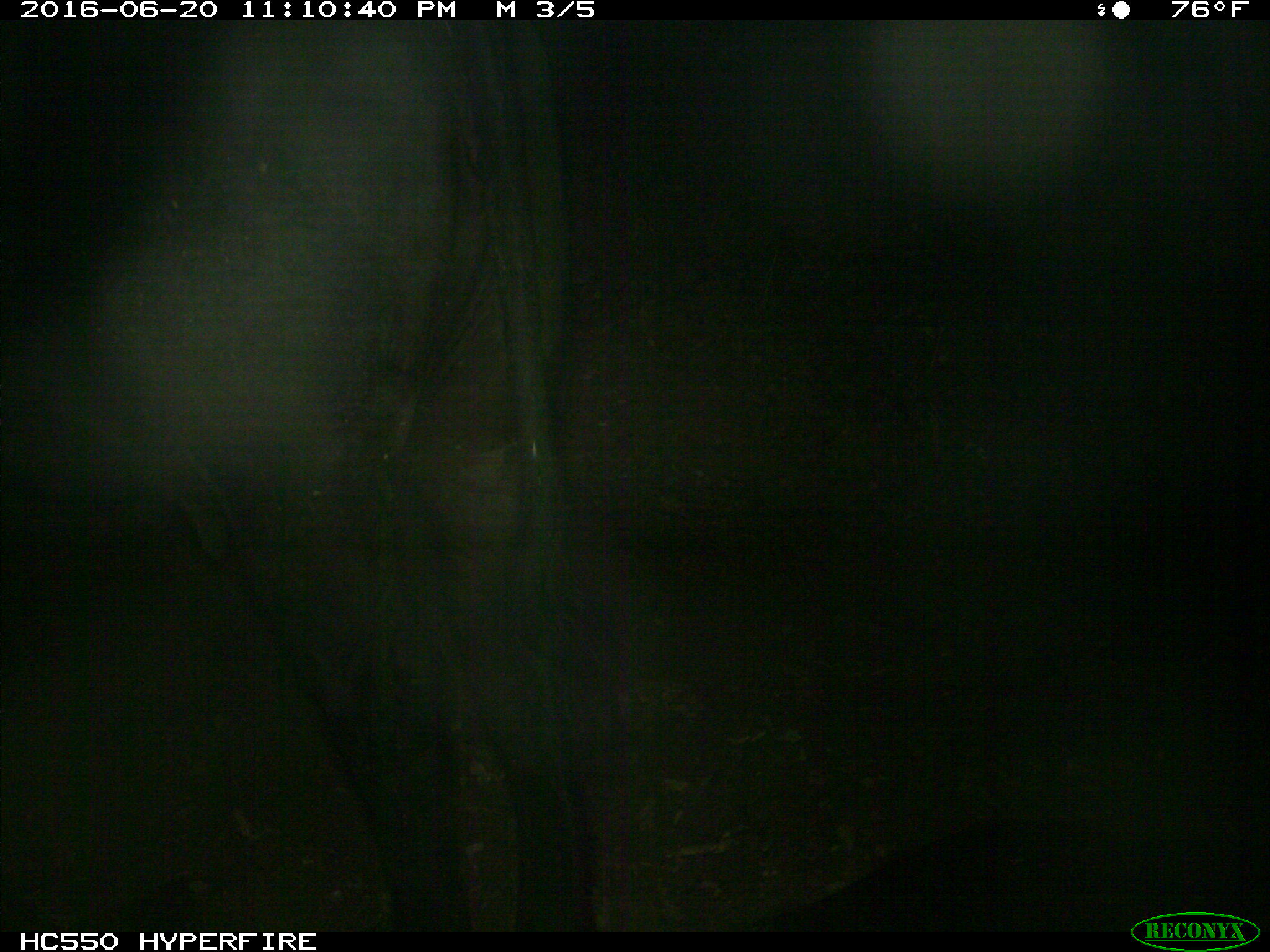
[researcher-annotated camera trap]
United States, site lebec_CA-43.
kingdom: Animalia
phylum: Chordata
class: Mammalia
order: Artiodactyla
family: Bovidae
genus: Bos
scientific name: Bos taurus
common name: domestic cow